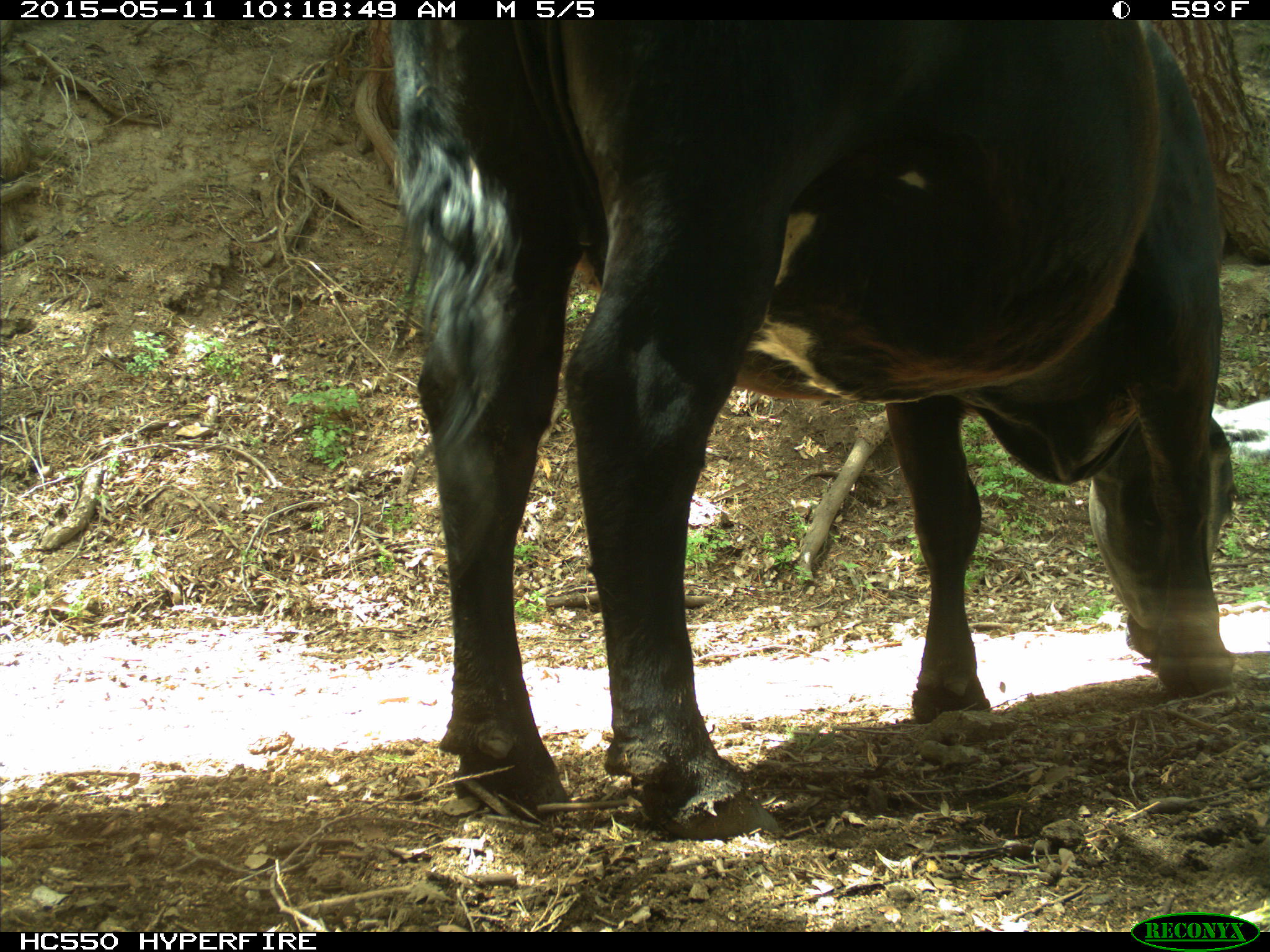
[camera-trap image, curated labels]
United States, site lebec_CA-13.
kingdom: Animalia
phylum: Chordata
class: Mammalia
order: Artiodactyla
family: Bovidae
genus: Bos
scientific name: Bos taurus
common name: domestic cow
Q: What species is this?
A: Bos taurus (domestic cow).